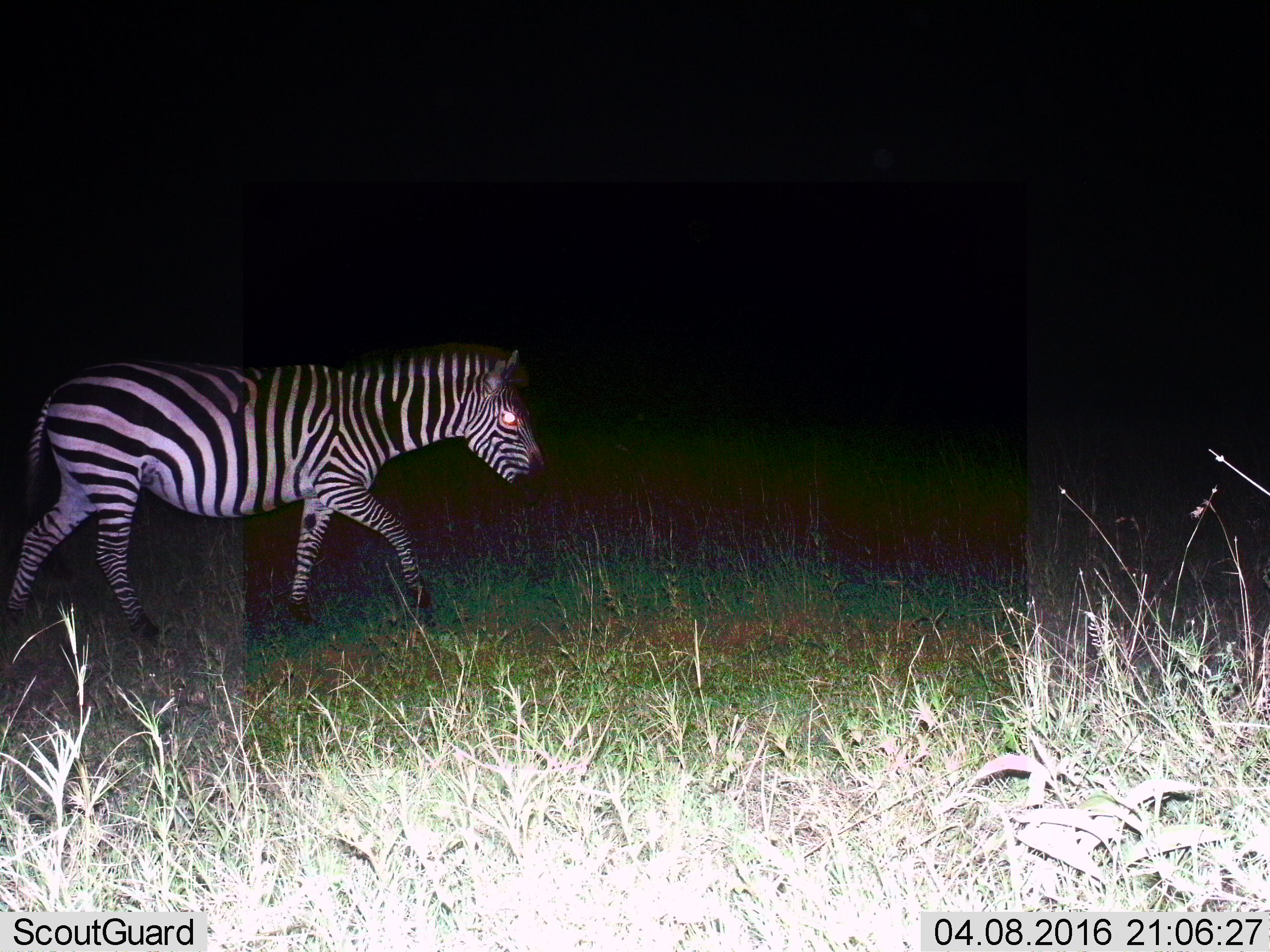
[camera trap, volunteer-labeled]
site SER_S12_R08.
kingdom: Animalia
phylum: Chordata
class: Mammalia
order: Perissodactyla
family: Equidae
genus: Equus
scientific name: Equus quagga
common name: plains zebra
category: zebraplains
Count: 1.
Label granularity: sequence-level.